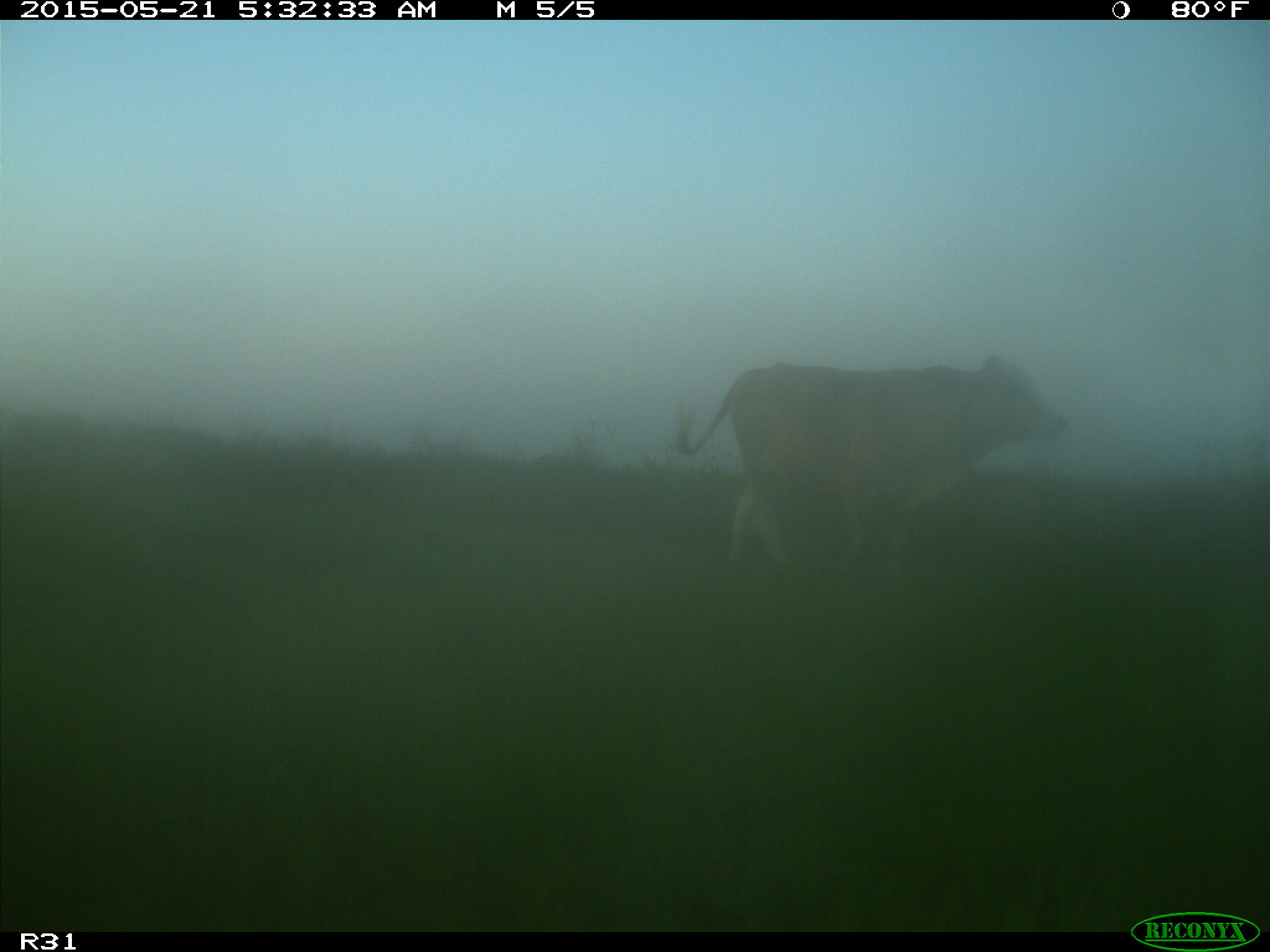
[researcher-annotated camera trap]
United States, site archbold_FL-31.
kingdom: Animalia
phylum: Chordata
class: Mammalia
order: Artiodactyla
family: Bovidae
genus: Bos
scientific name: Bos taurus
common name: domestic cow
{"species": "Bos taurus (domestic cow)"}